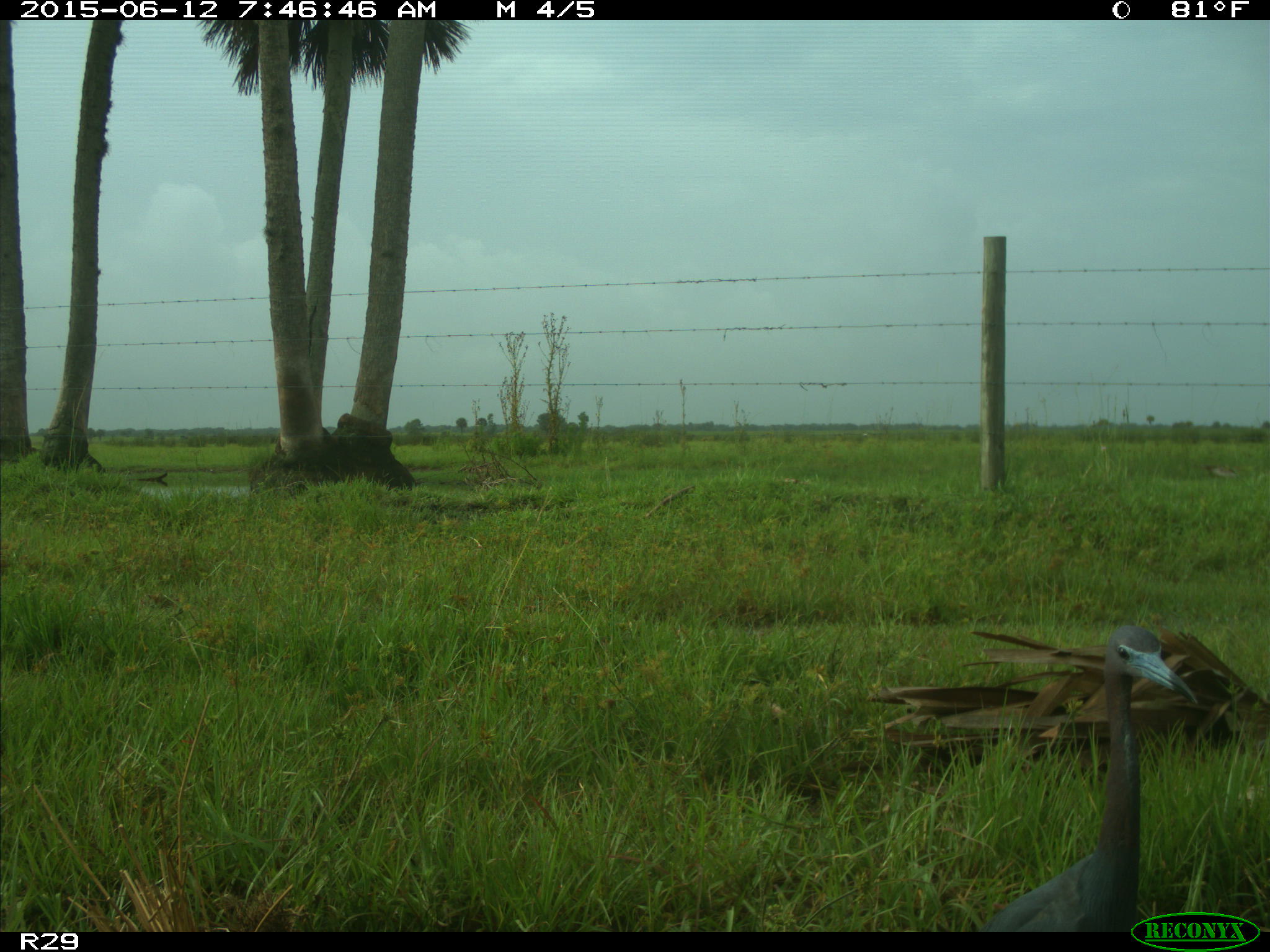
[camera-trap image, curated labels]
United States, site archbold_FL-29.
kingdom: Animalia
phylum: Chordata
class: Aves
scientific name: Aves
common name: birds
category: unidentified bird